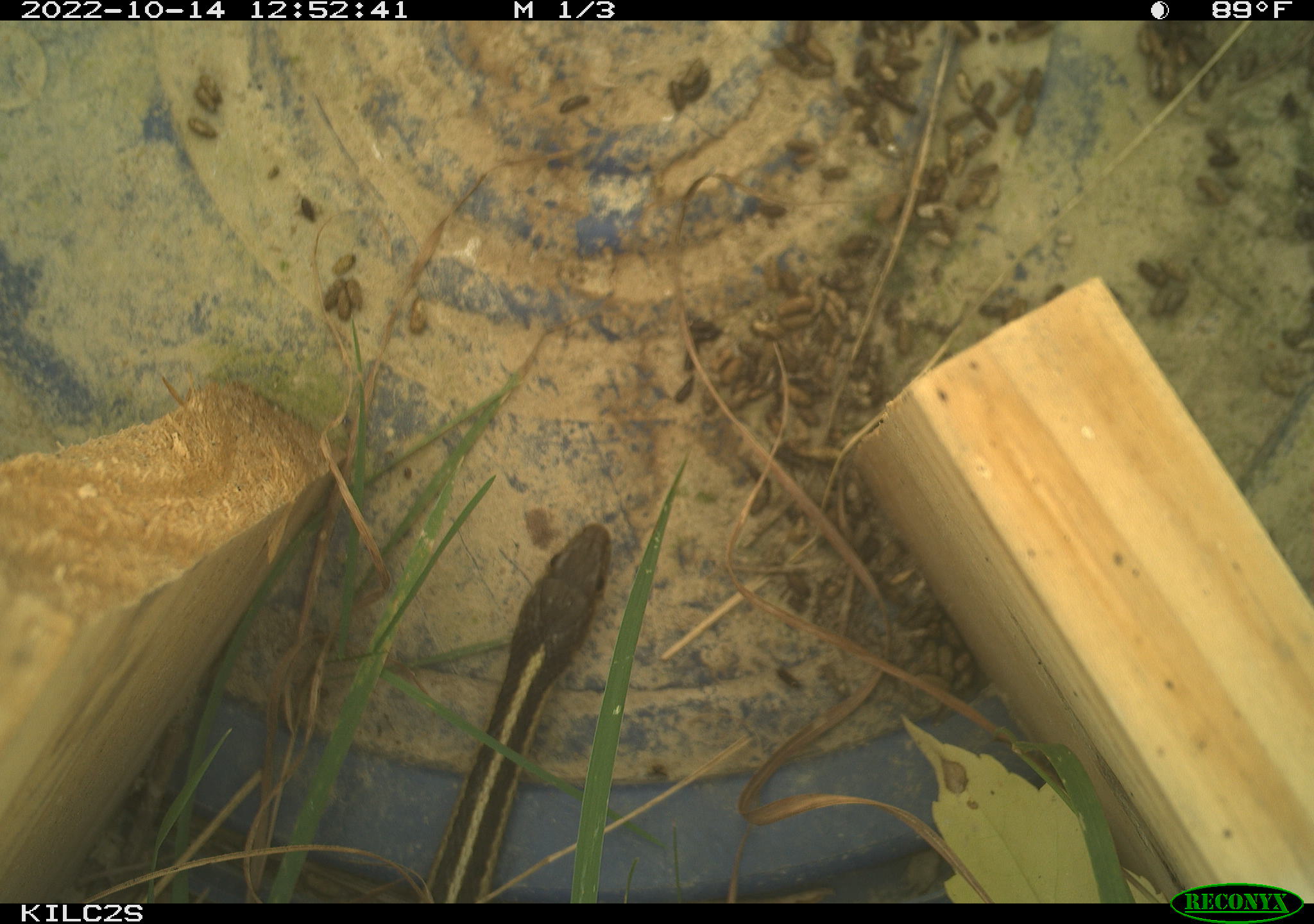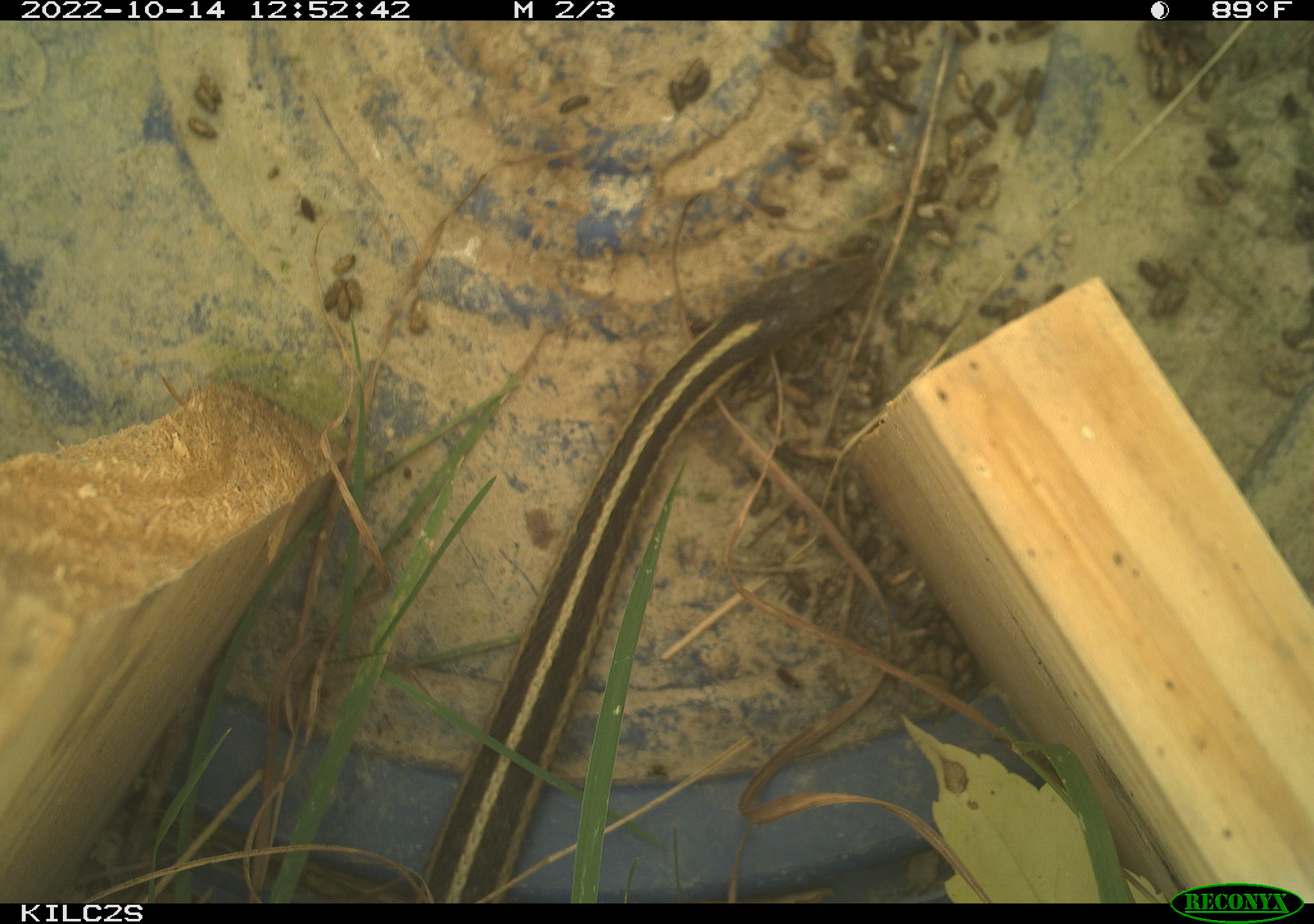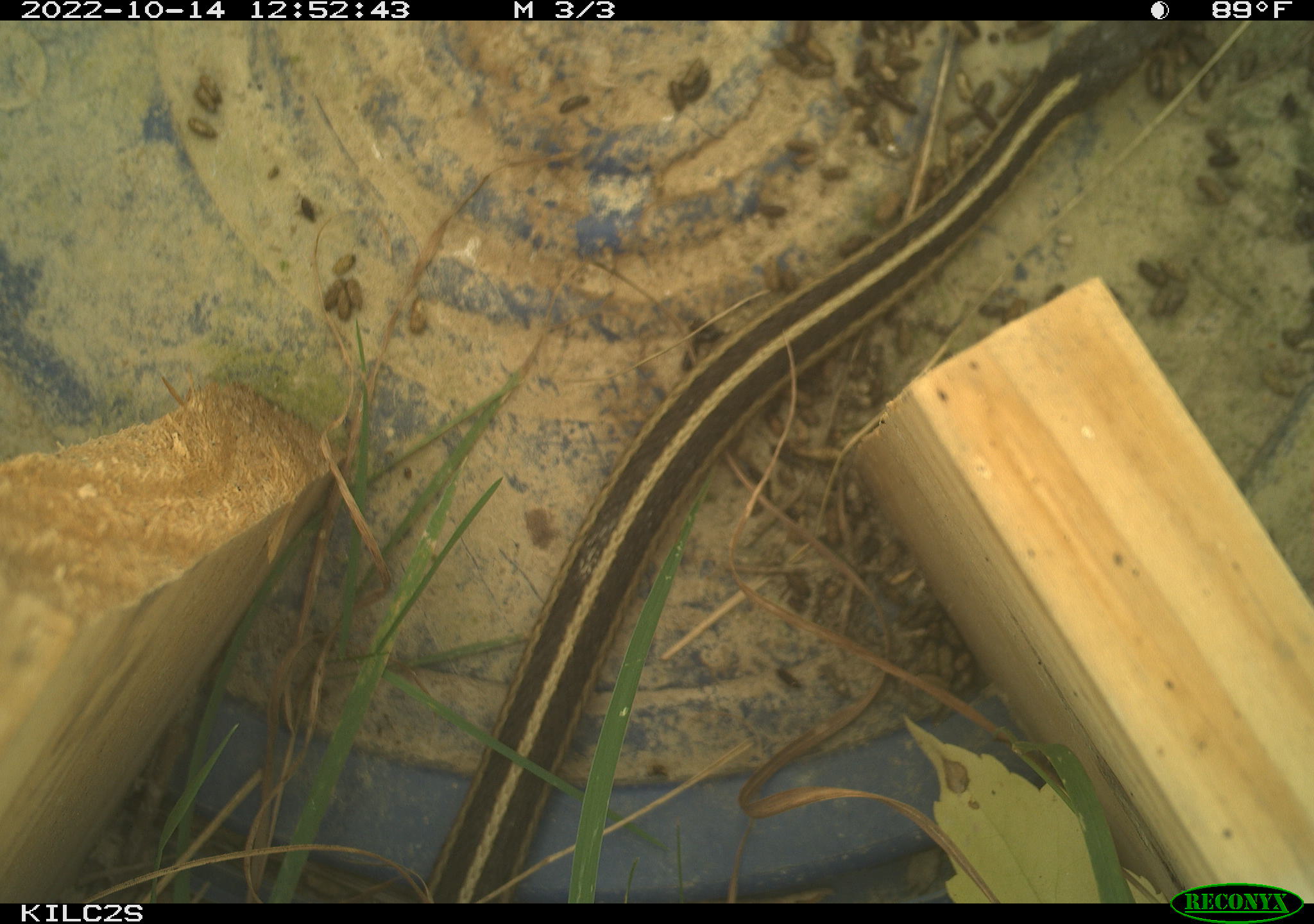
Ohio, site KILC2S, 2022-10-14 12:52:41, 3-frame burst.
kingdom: Animalia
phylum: Chordata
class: Reptilia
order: Squamata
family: Colubridae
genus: Thamnophis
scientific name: Thamnophis sirtalis sirtalis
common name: eastern gartersnake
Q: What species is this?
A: Eastern gartersnake (Thamnophis sirtalis sirtalis).